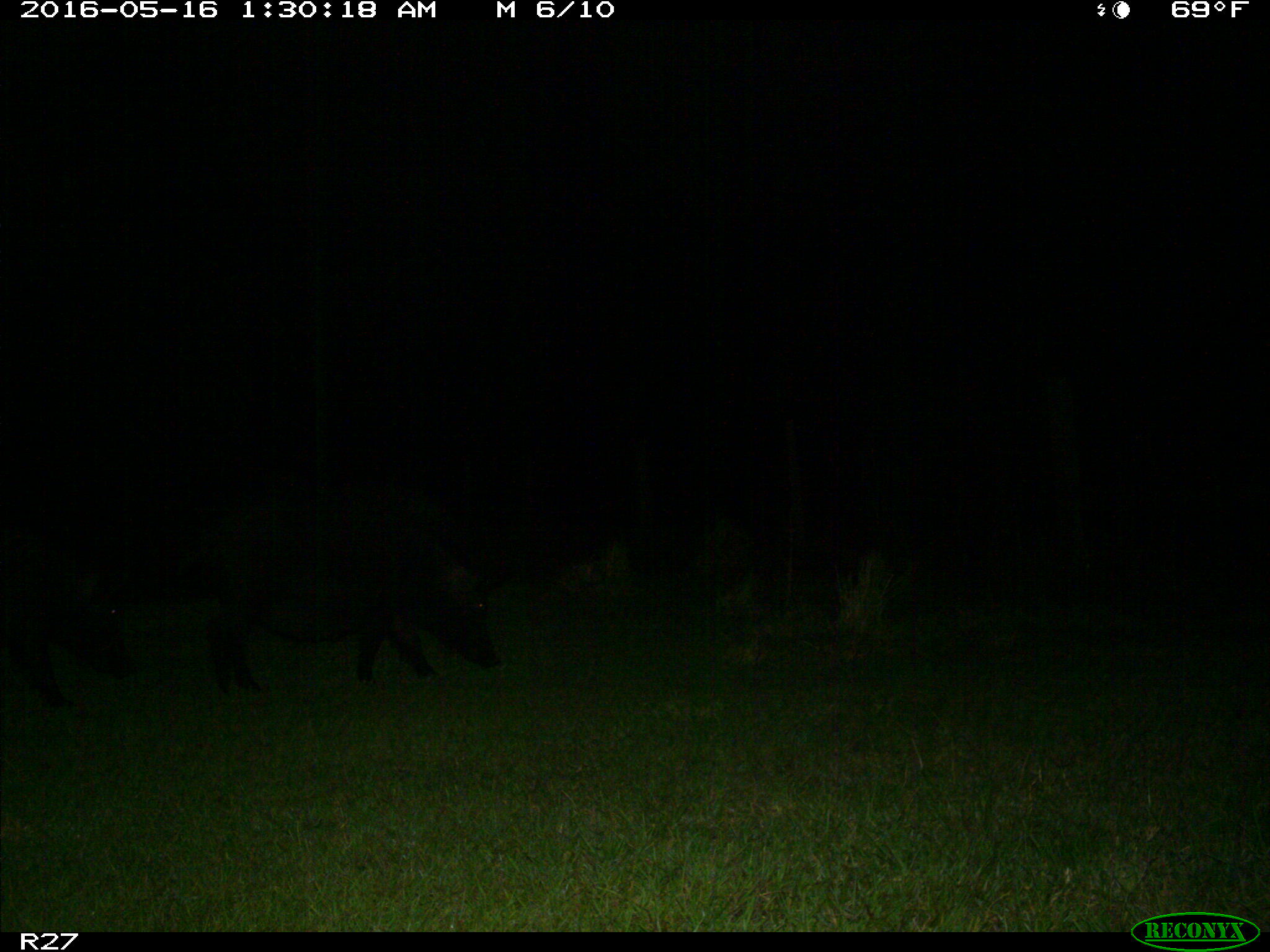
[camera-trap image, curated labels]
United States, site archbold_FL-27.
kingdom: Animalia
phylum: Chordata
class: Mammalia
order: Artiodactyla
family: Suidae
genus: Sus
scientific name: Sus scrofa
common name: wild boar